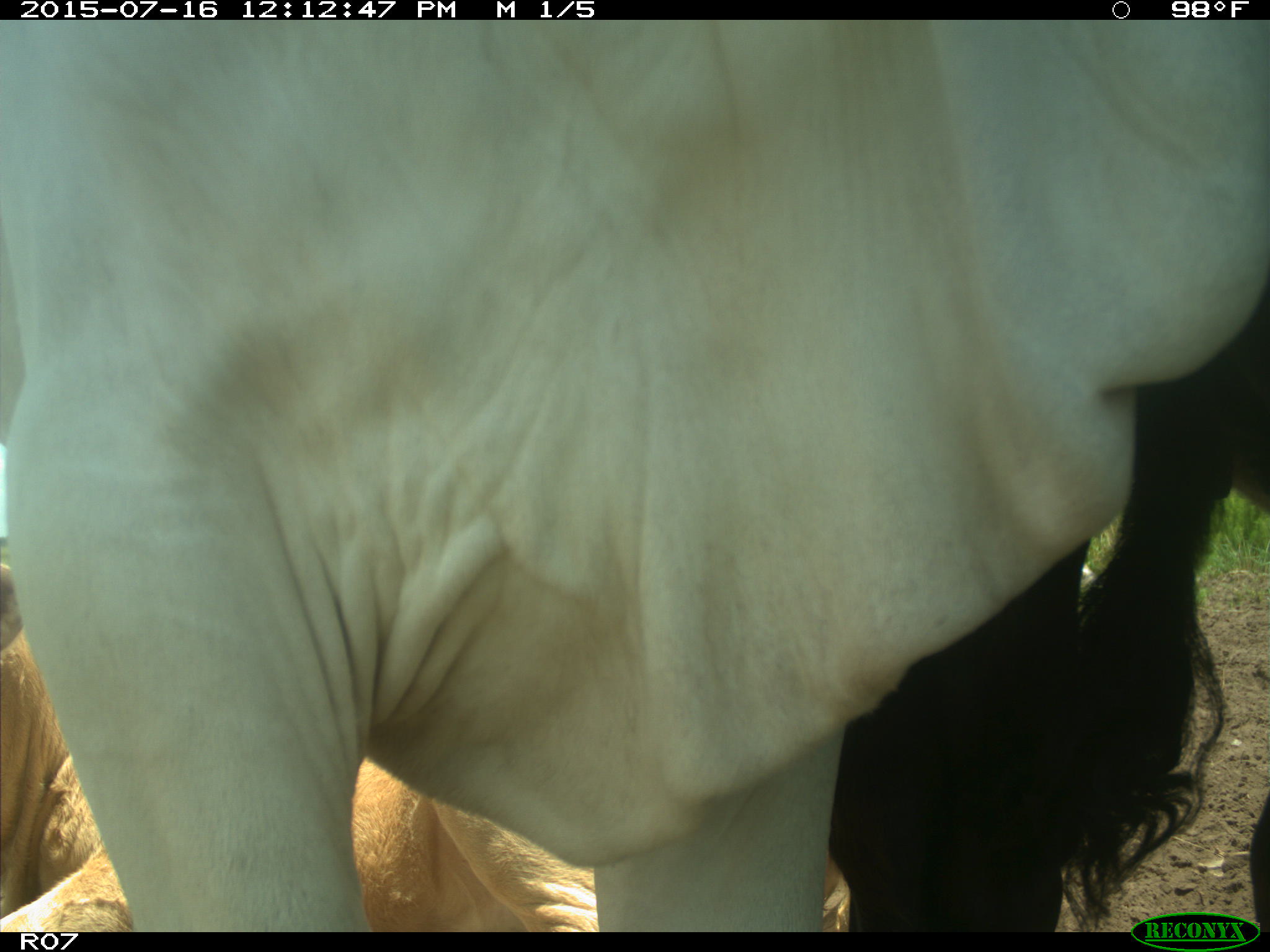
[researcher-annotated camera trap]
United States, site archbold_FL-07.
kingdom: Animalia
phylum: Chordata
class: Mammalia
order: Artiodactyla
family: Bovidae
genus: Bos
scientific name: Bos taurus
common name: domestic cow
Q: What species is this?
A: Bos taurus (domestic cow).